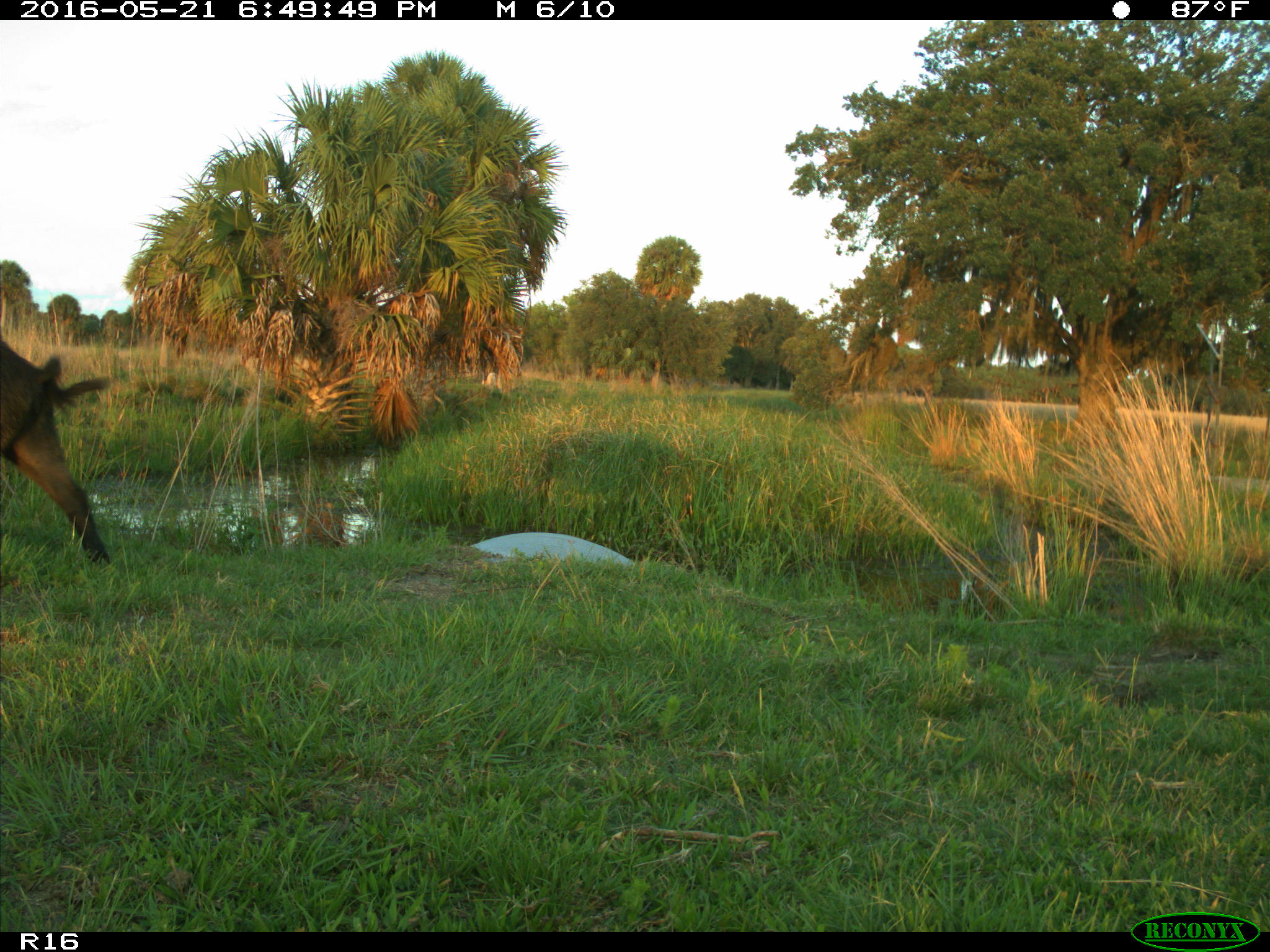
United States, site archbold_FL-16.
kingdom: Animalia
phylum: Chordata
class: Mammalia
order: Artiodactyla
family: Suidae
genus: Sus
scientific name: Sus scrofa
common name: wild boar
Sus scrofa (wild boar).